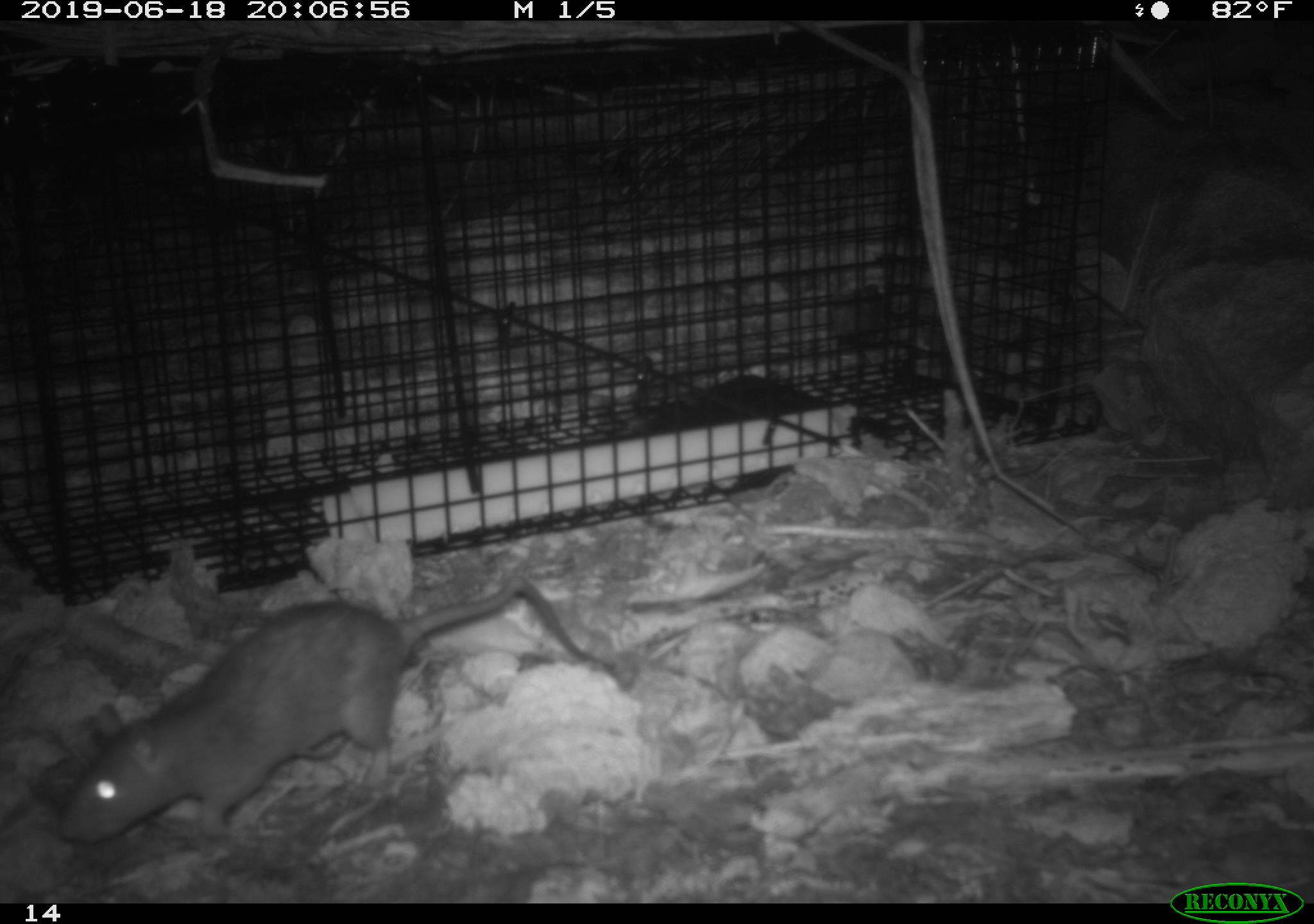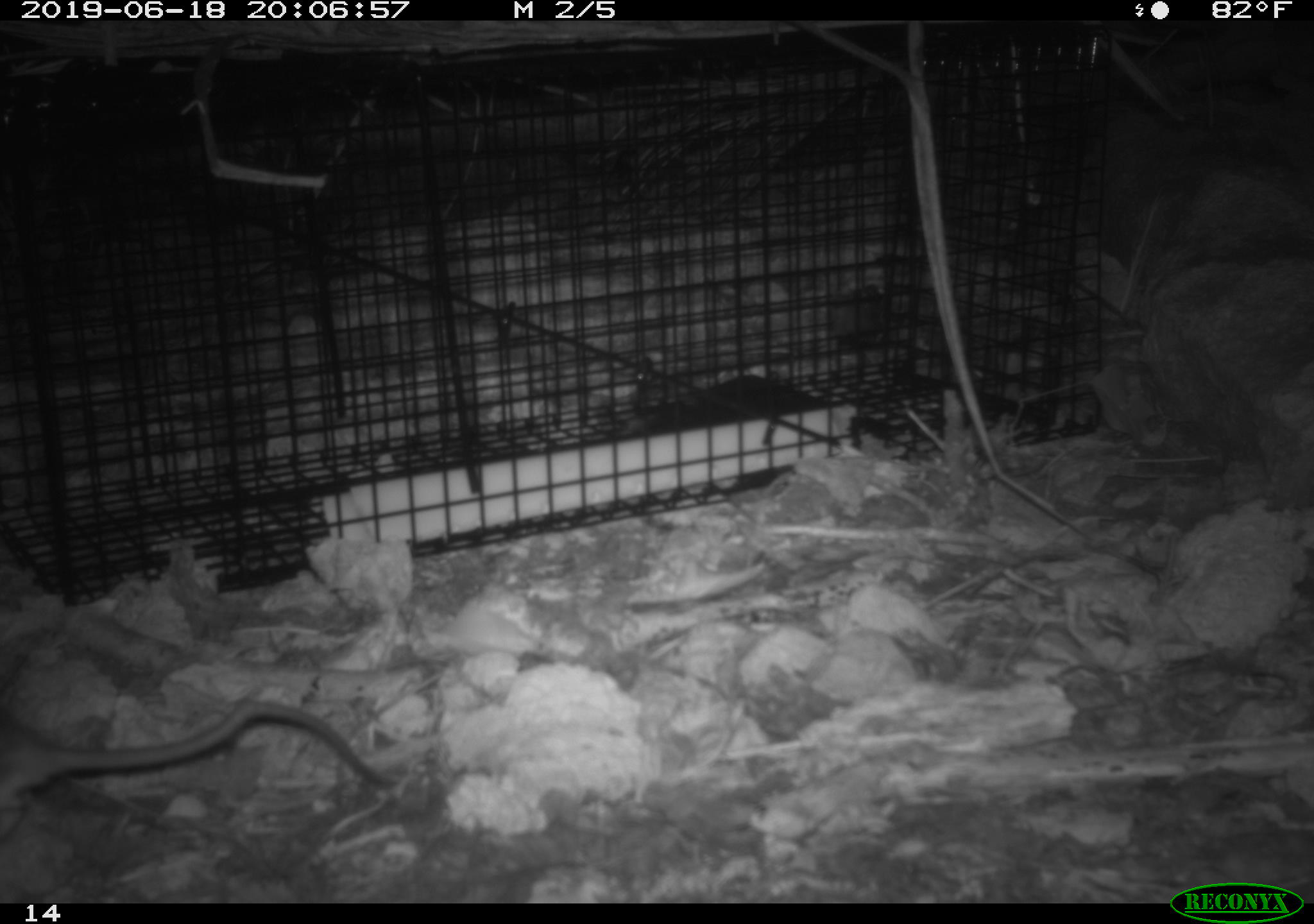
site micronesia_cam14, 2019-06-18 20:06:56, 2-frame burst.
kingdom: Animalia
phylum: Chordata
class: Mammalia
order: Rodentia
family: Muridae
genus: Rattus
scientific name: Rattus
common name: rat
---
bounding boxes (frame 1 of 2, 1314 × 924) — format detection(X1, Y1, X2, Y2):
rat: detection(58, 573, 606, 847)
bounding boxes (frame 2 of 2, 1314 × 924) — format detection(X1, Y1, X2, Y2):
rat: detection(1, 683, 393, 850)